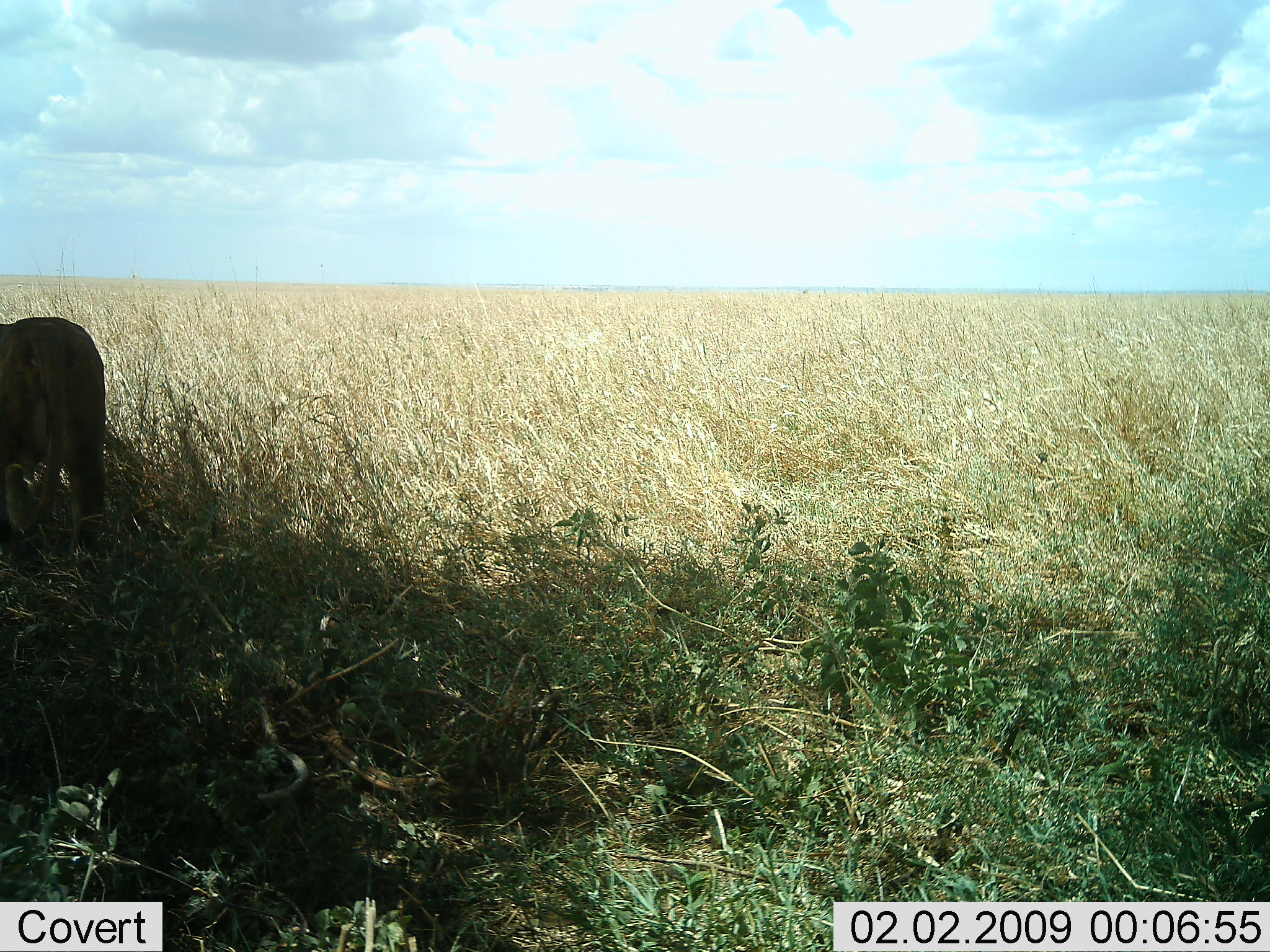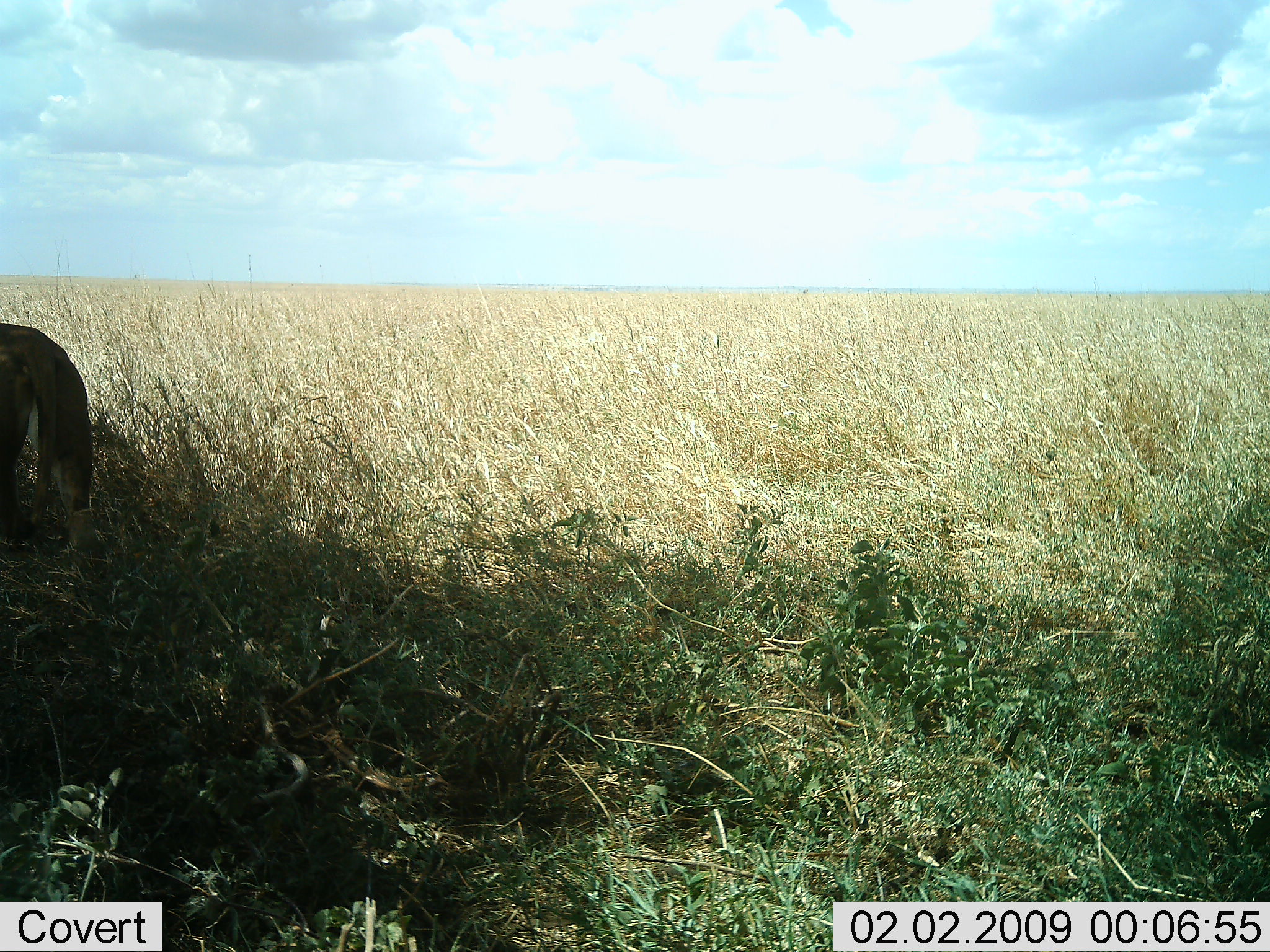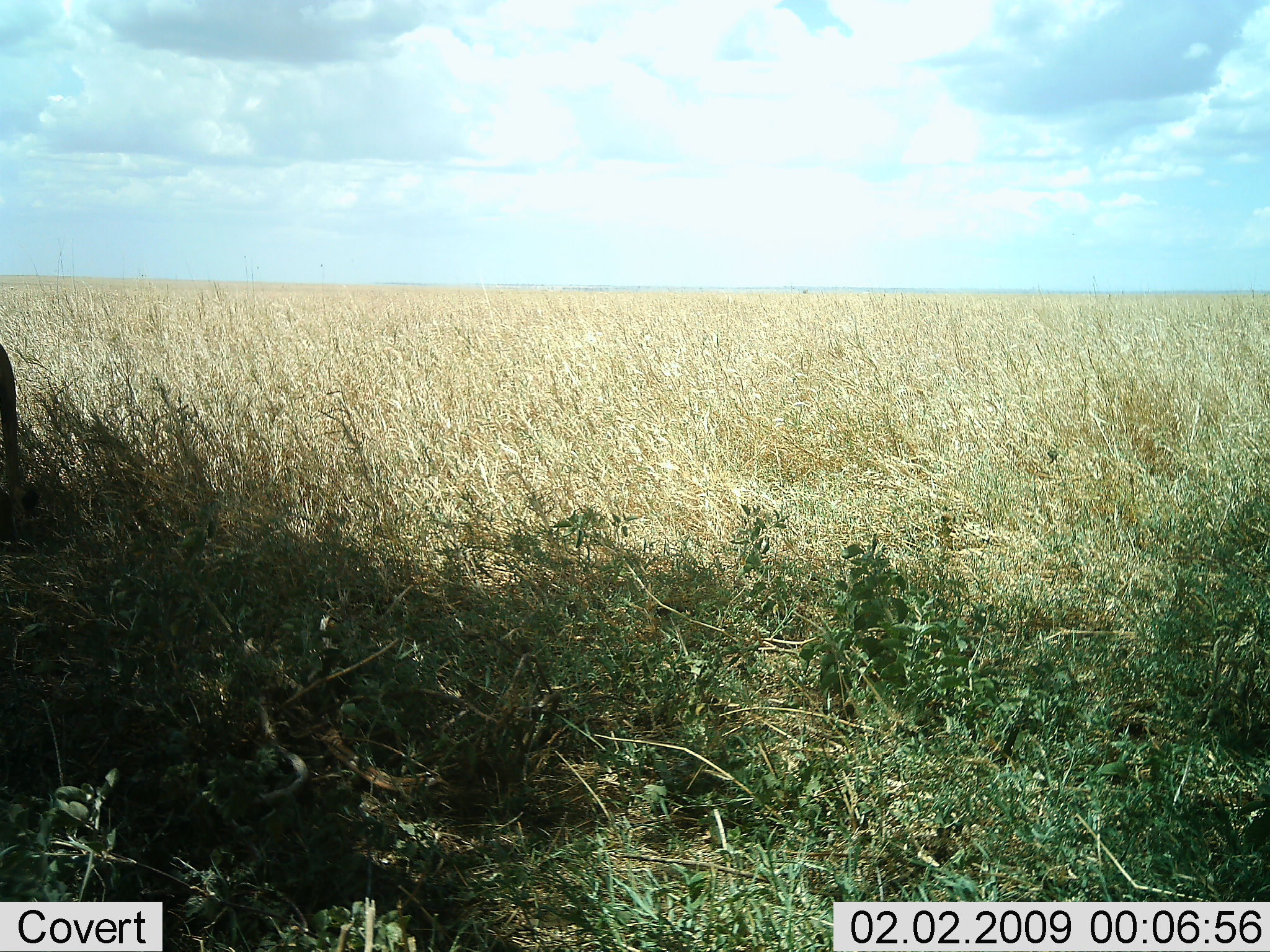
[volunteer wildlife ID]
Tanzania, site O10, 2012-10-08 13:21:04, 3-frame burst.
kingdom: Animalia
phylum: Chordata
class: Mammalia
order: Carnivora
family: Felidae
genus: Panthera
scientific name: Panthera leo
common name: lion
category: lionfemale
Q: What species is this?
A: Lionfemale (lion) (Panthera leo).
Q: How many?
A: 1.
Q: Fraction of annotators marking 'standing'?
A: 40%.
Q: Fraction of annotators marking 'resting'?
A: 0%.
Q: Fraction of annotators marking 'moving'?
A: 60%.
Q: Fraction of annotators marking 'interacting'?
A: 0%.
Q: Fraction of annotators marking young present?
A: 0%.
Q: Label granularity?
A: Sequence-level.